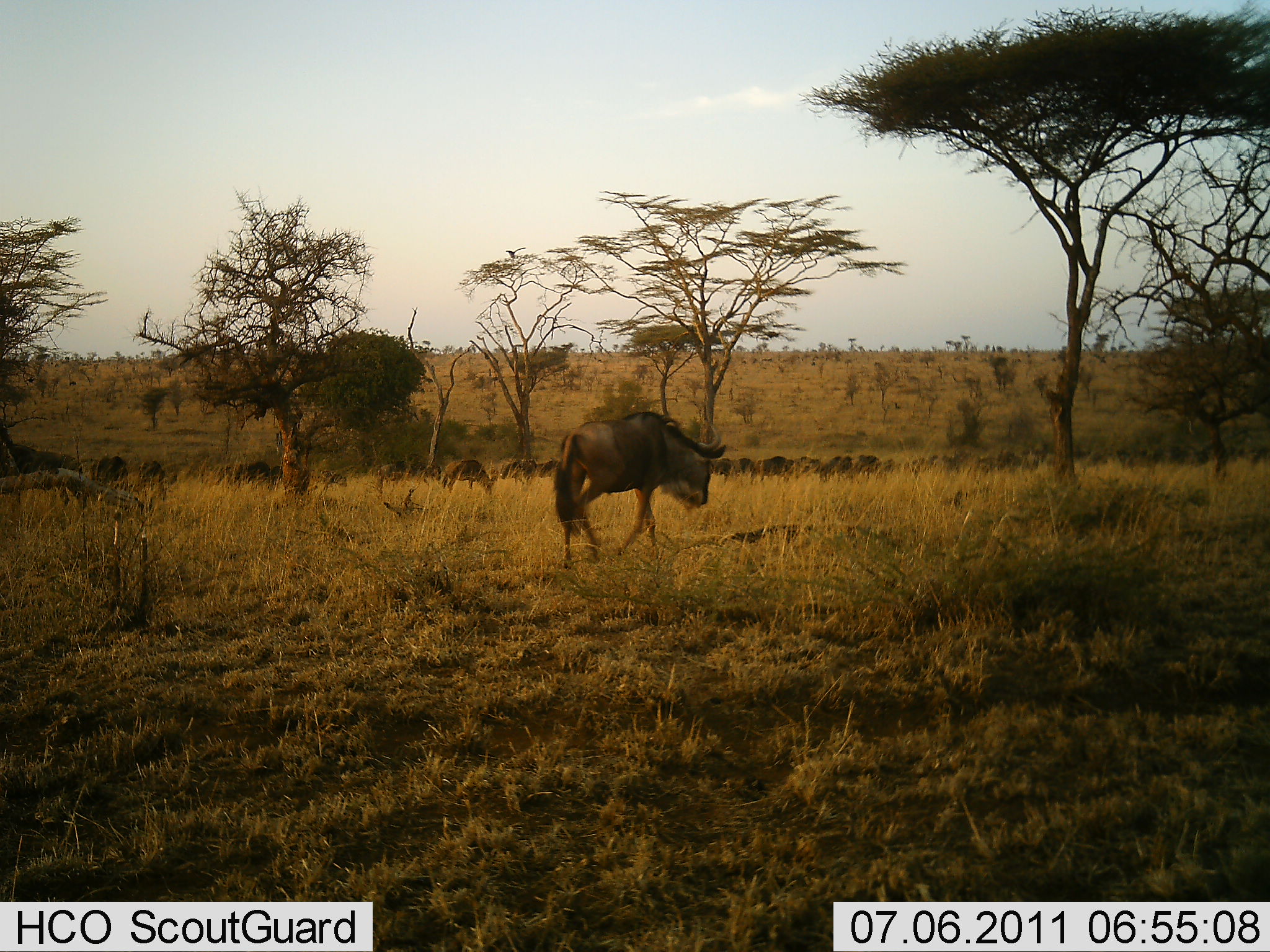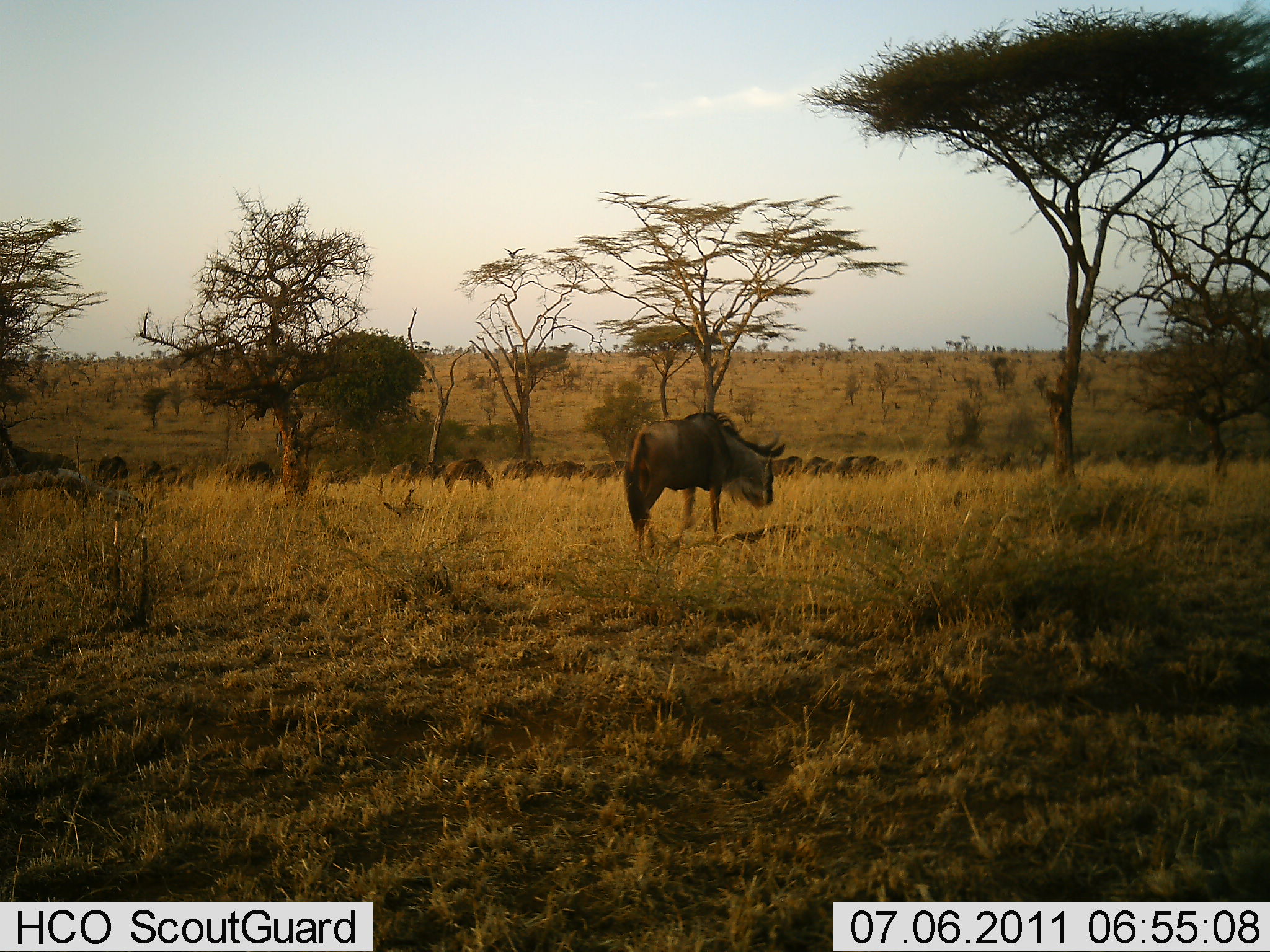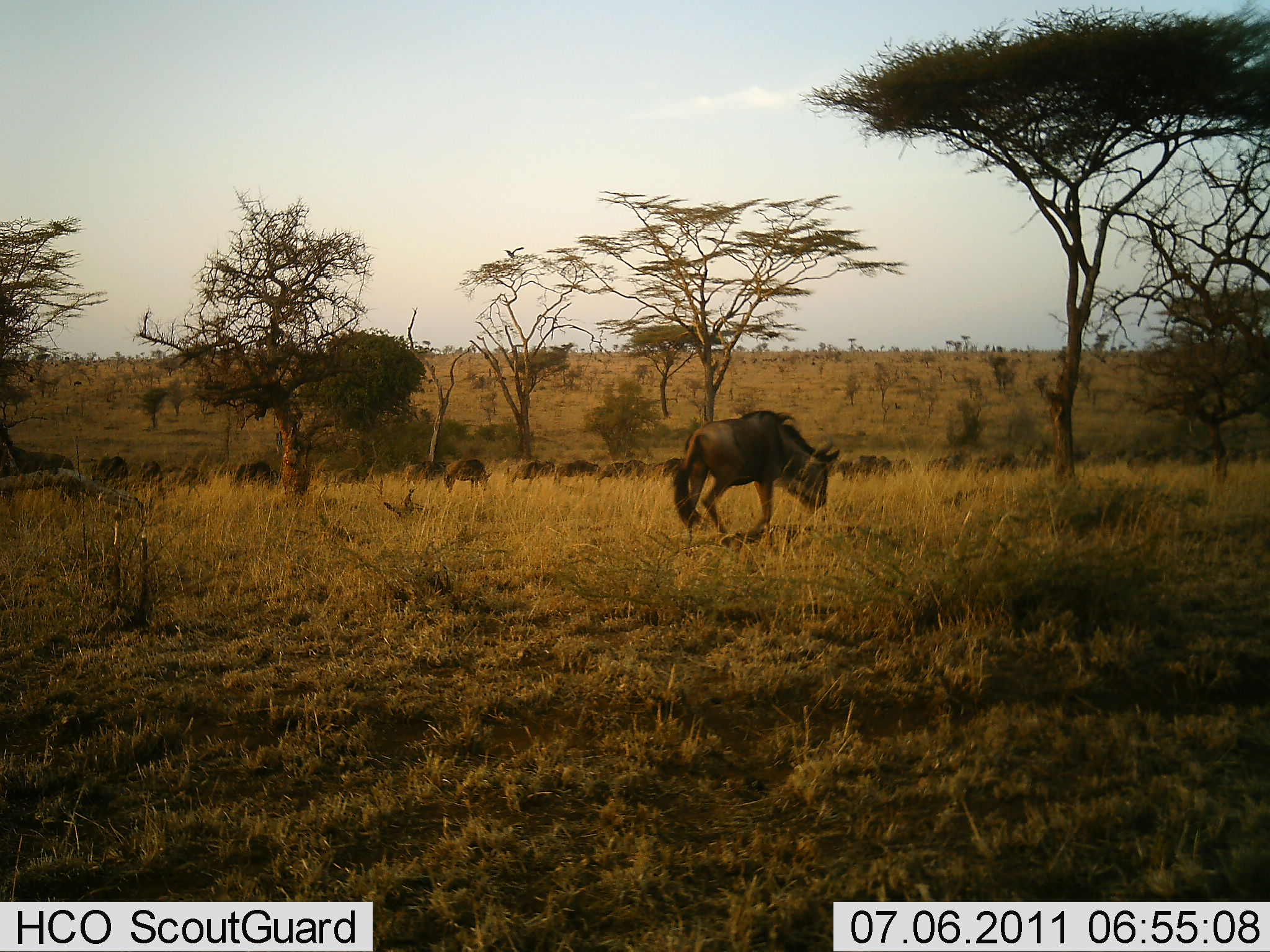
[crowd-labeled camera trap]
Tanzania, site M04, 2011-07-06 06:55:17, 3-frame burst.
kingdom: Animalia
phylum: Chordata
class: Mammalia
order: Artiodactyla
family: Bovidae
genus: Connochaetes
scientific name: Connochaetes taurinus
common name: blue wildebeest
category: wildebeest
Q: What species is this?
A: Wildebeest (blue wildebeest) (Connochaetes taurinus).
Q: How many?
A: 11-50.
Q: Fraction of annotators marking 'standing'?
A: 42%.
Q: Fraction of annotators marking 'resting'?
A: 0%.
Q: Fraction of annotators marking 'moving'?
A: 75%.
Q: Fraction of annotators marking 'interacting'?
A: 0%.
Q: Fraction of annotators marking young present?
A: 0%.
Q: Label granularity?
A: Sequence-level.